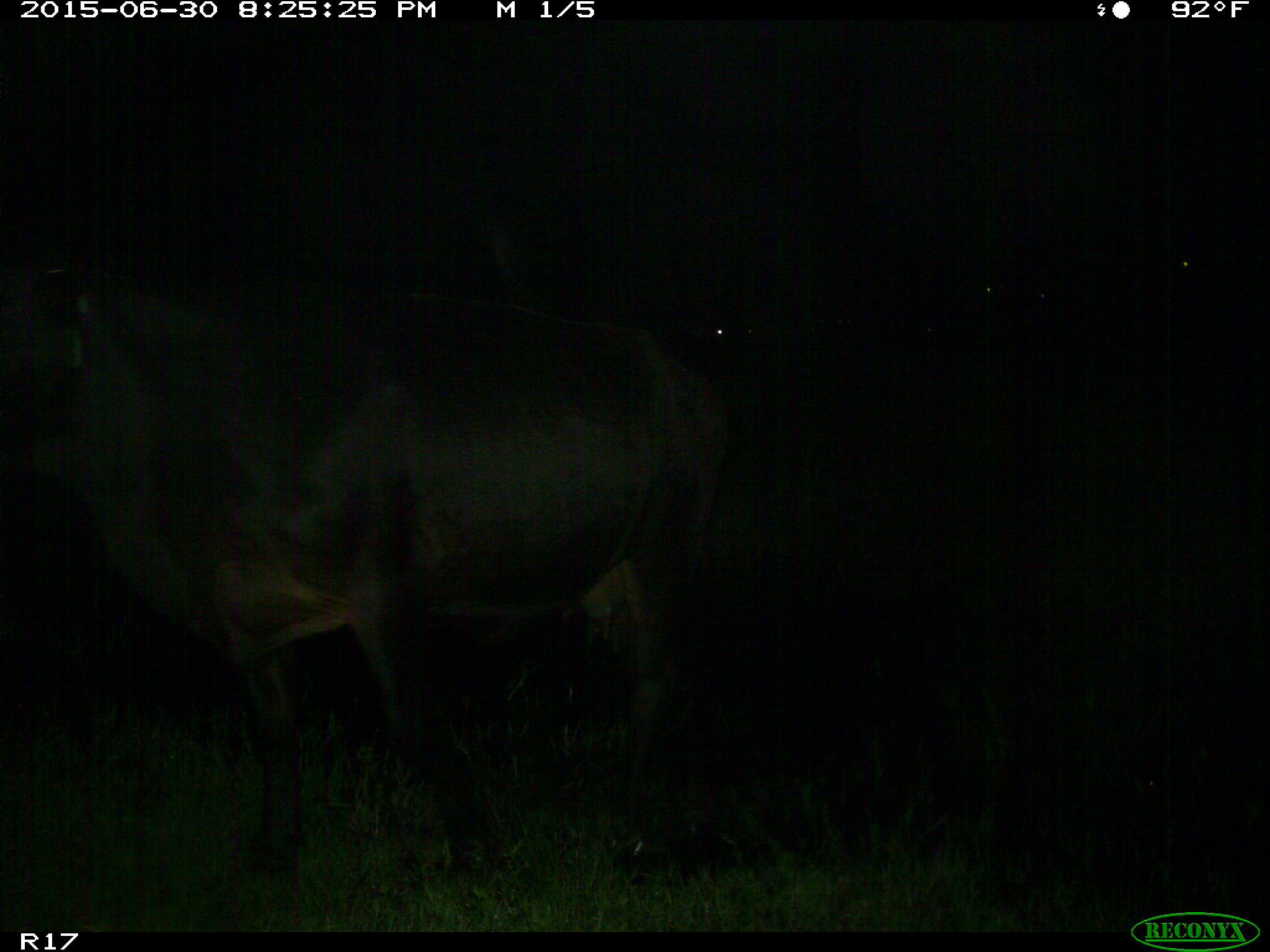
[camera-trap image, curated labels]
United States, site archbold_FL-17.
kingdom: Animalia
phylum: Chordata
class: Mammalia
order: Artiodactyla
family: Bovidae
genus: Bos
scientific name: Bos taurus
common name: domestic cow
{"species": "Bos taurus (domestic cow)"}